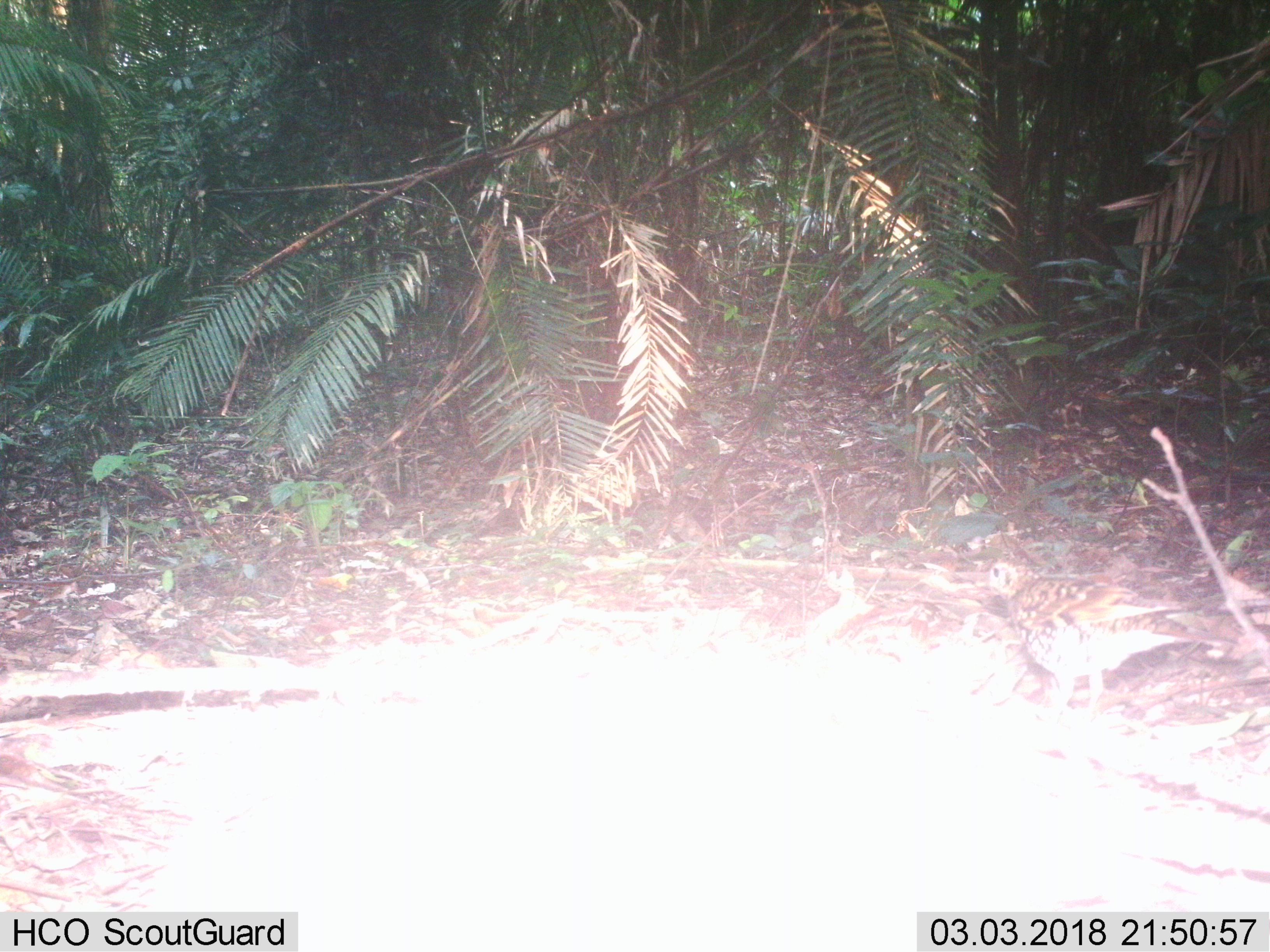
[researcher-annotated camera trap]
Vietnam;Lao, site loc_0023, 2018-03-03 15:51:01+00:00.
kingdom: Animalia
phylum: Chordata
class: Aves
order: Passeriformes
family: Turdidae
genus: Zoothera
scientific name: Zoothera dauma dauma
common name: scaly thrush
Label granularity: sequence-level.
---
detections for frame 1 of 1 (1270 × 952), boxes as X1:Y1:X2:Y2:
scaly thrush: 971:554:1242:716